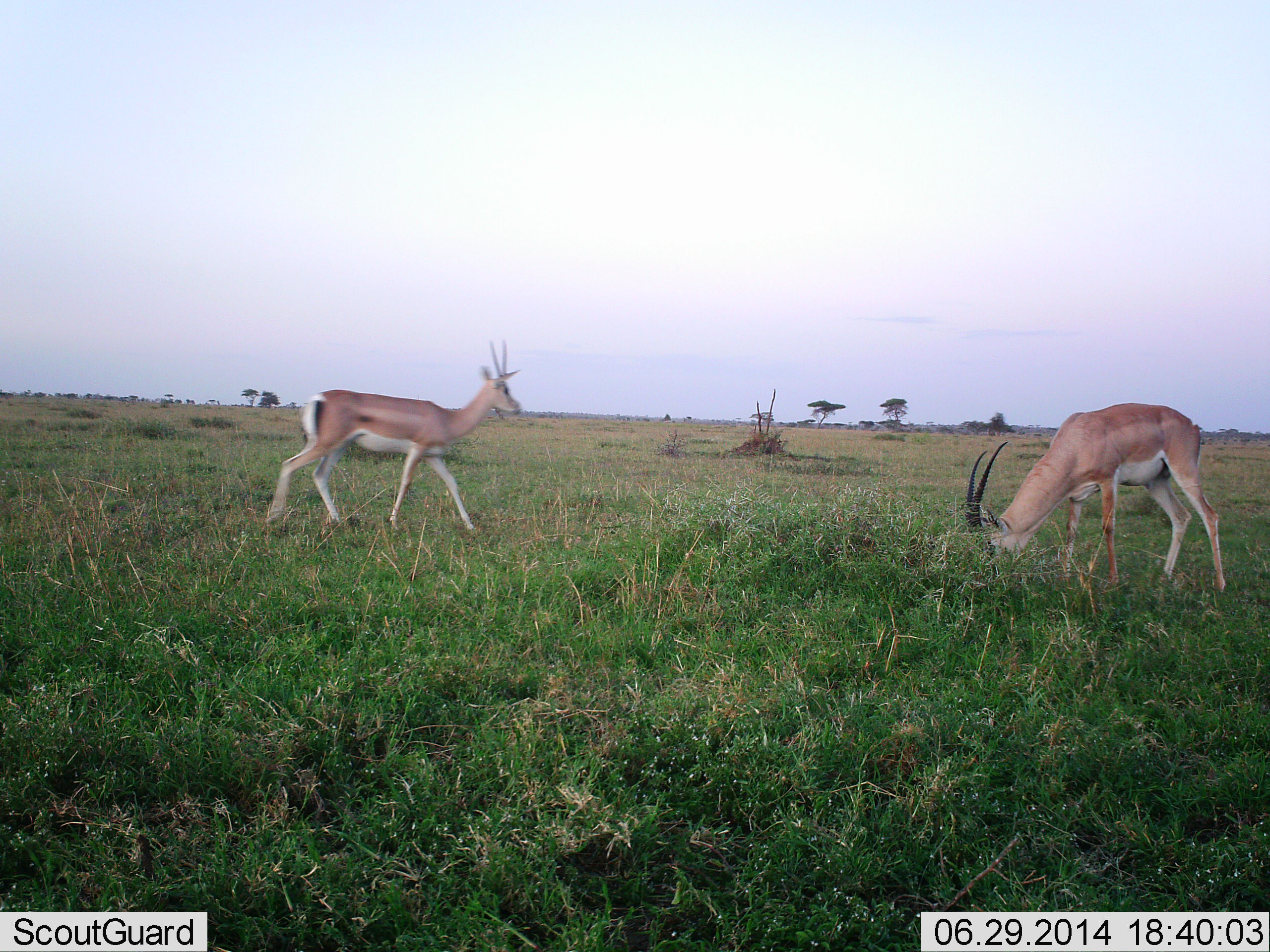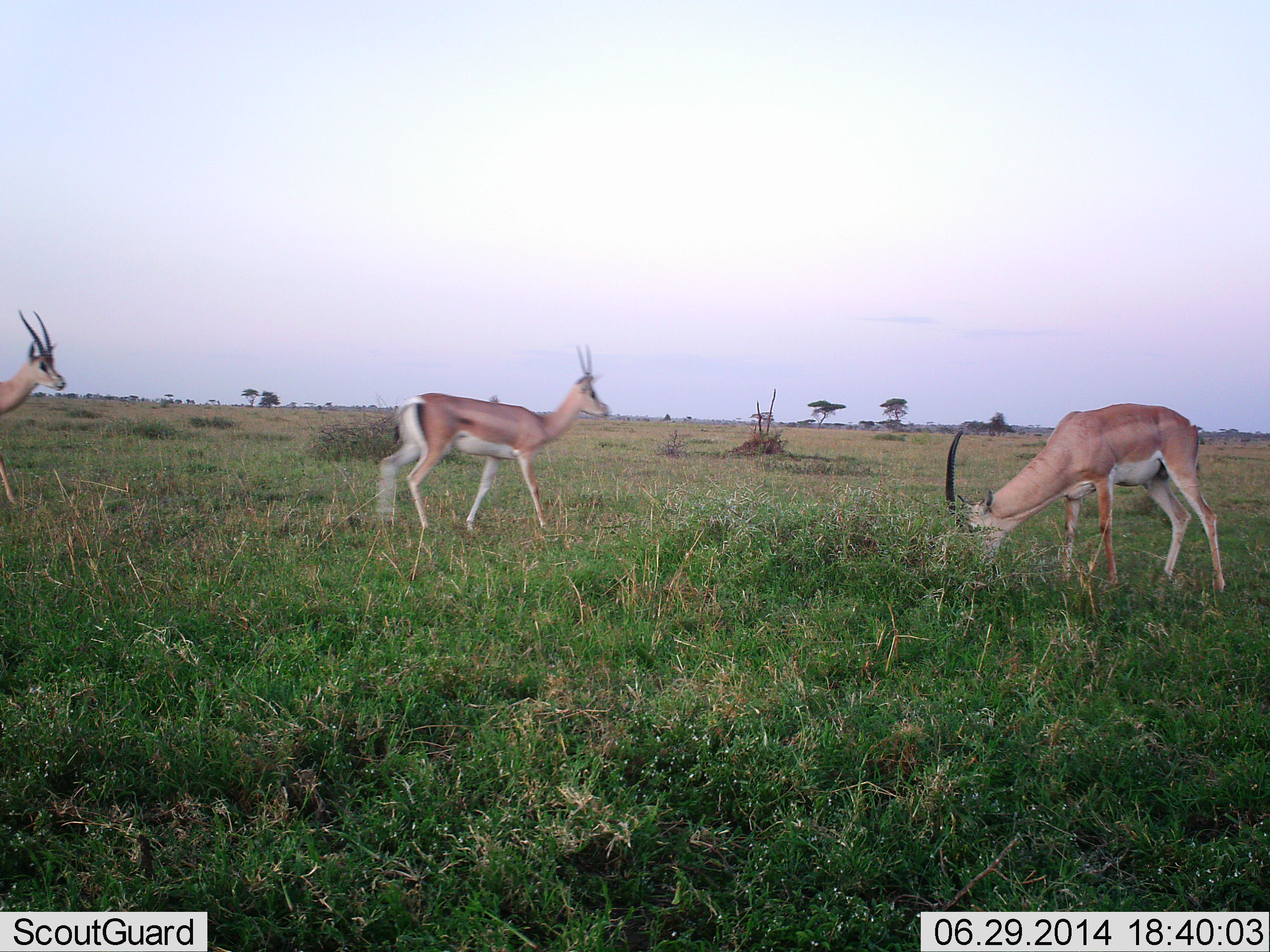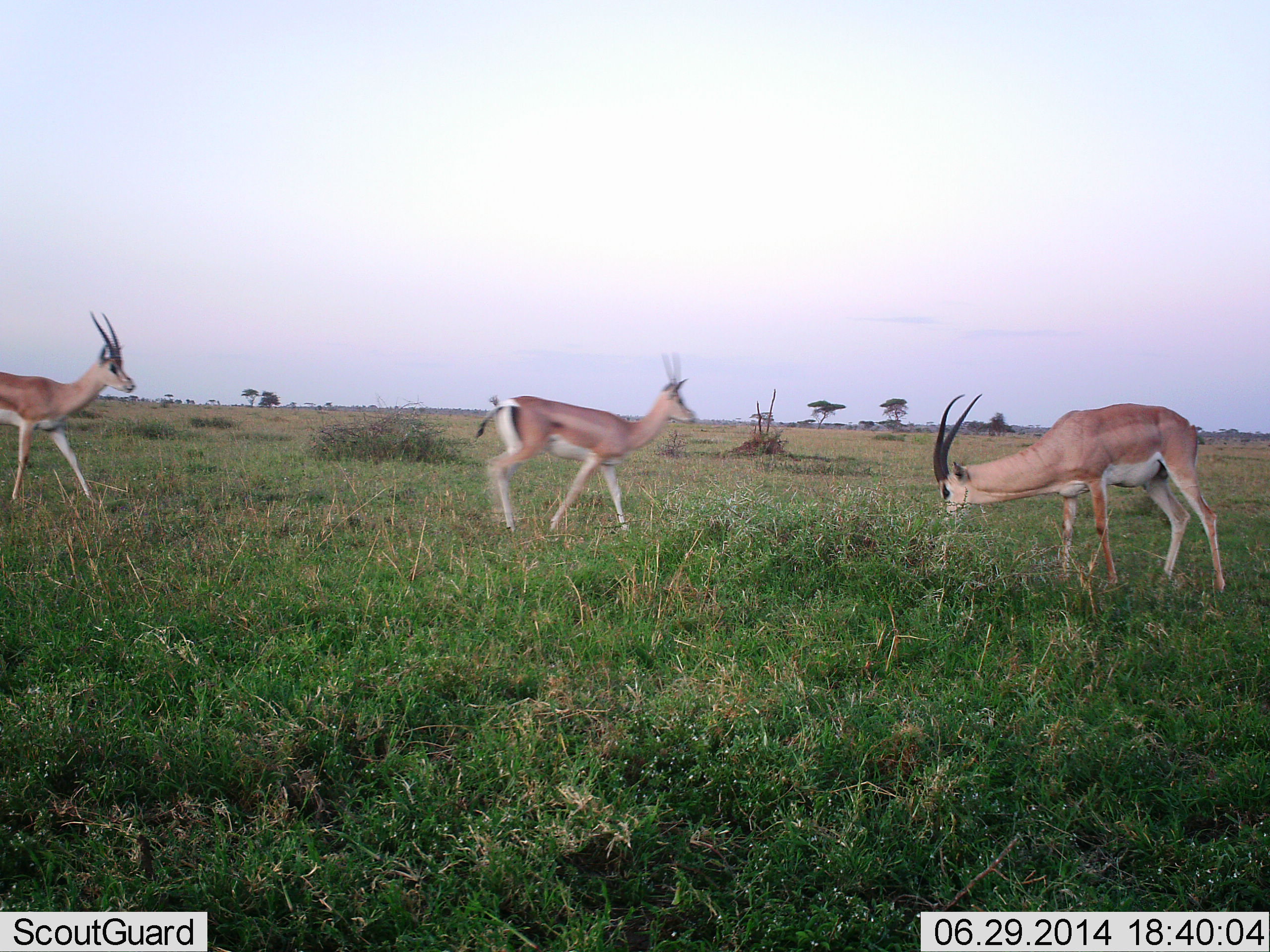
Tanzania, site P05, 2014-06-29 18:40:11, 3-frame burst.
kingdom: Animalia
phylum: Chordata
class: Mammalia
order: Artiodactyla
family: Bovidae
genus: Nanger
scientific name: Nanger granti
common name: grant's gazelle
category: gazellegrants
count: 3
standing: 30%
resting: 0%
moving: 70%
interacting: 0%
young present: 0%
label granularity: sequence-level